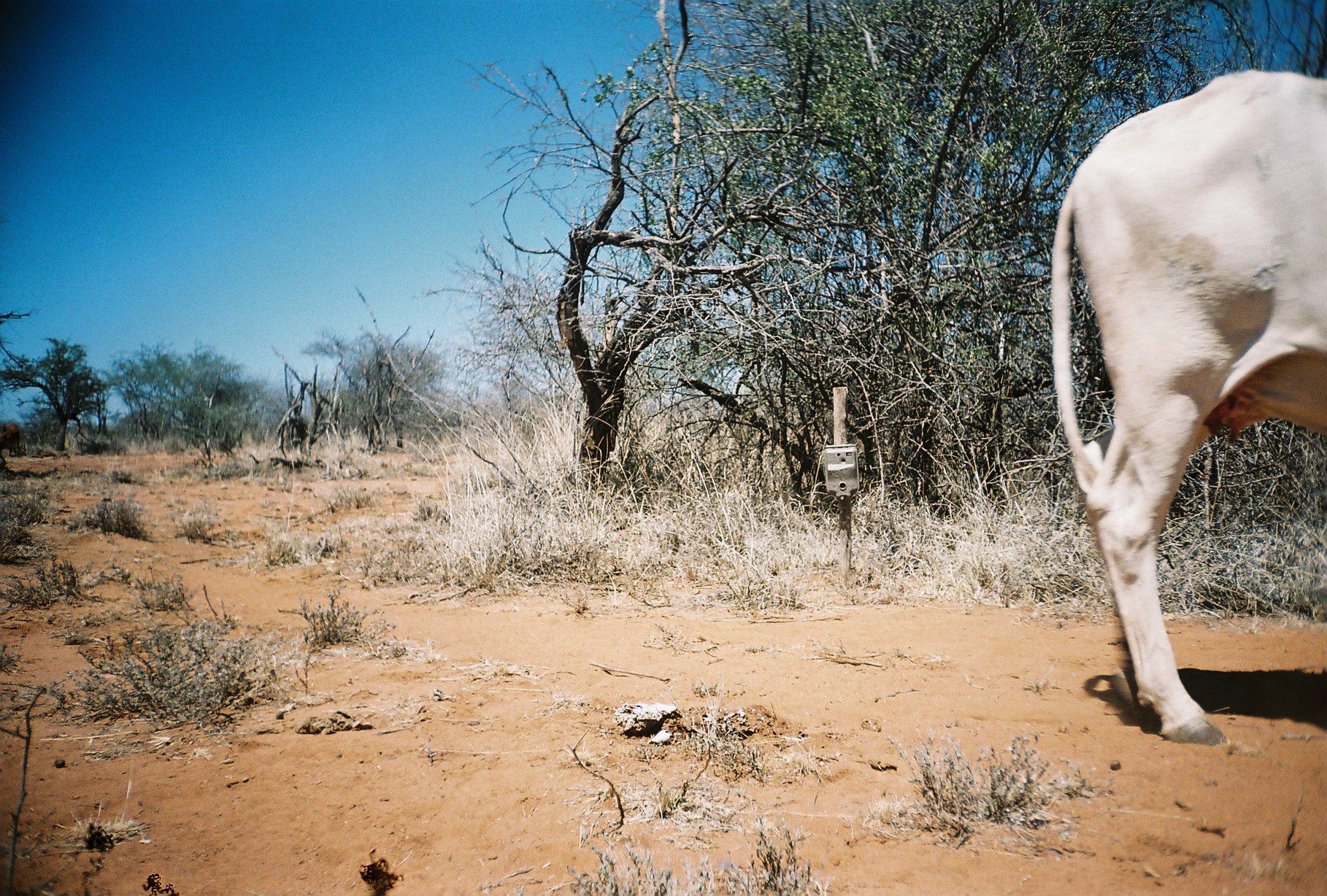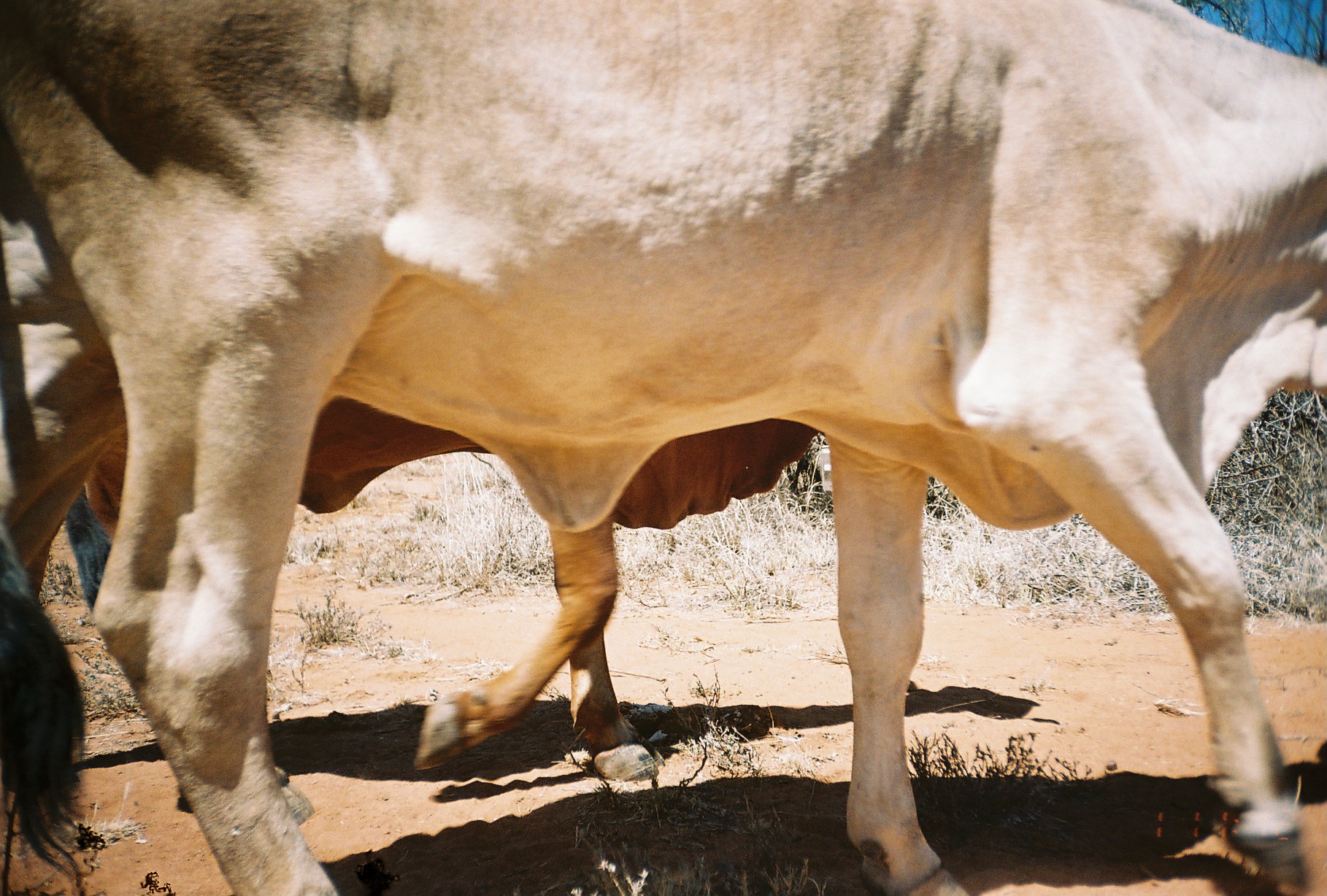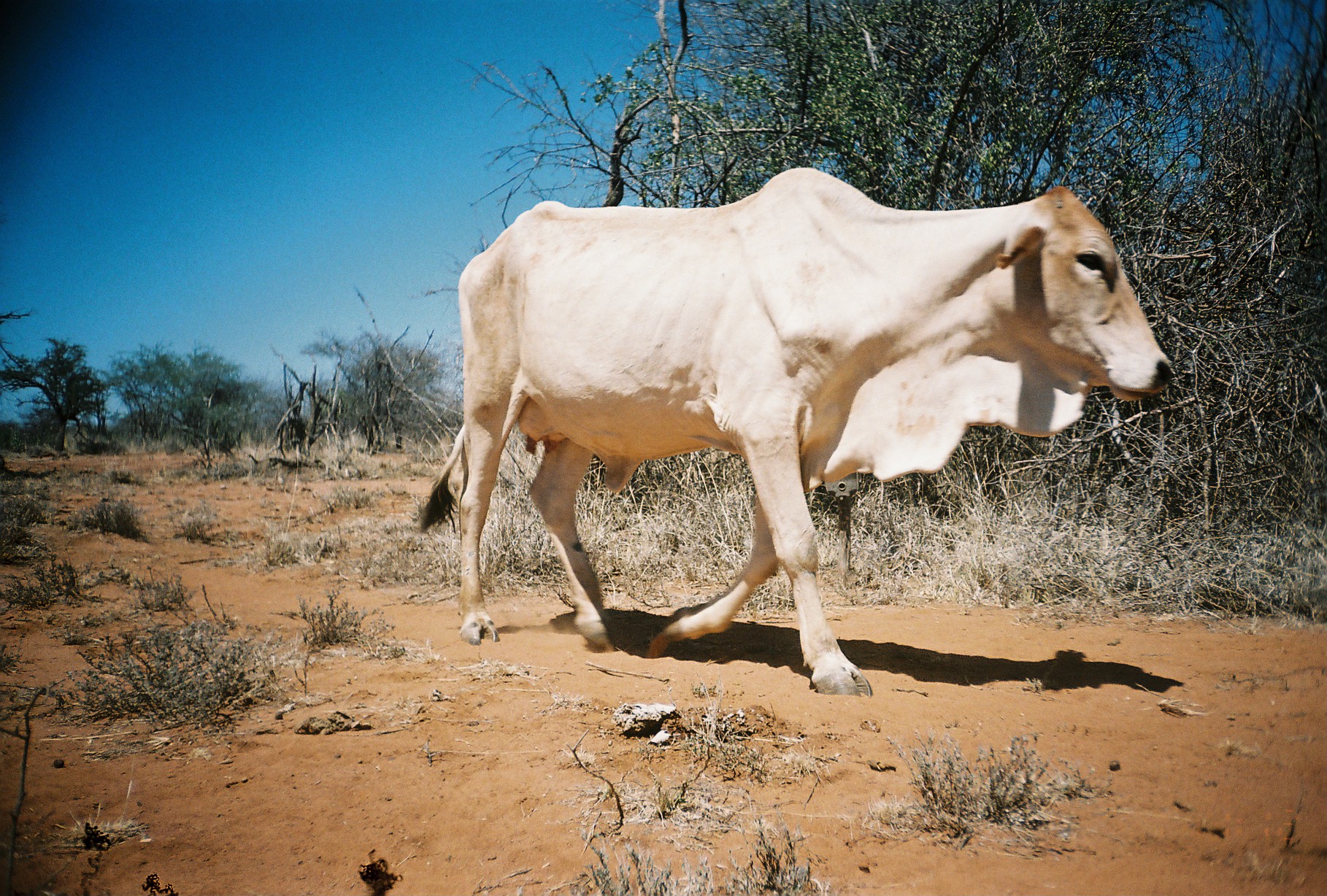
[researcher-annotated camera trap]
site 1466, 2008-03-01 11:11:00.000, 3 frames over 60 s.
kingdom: Animalia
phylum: Chordata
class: Mammalia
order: Artiodactyla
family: Bovidae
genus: Bos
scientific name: Bos taurus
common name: domestic cattle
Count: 2.